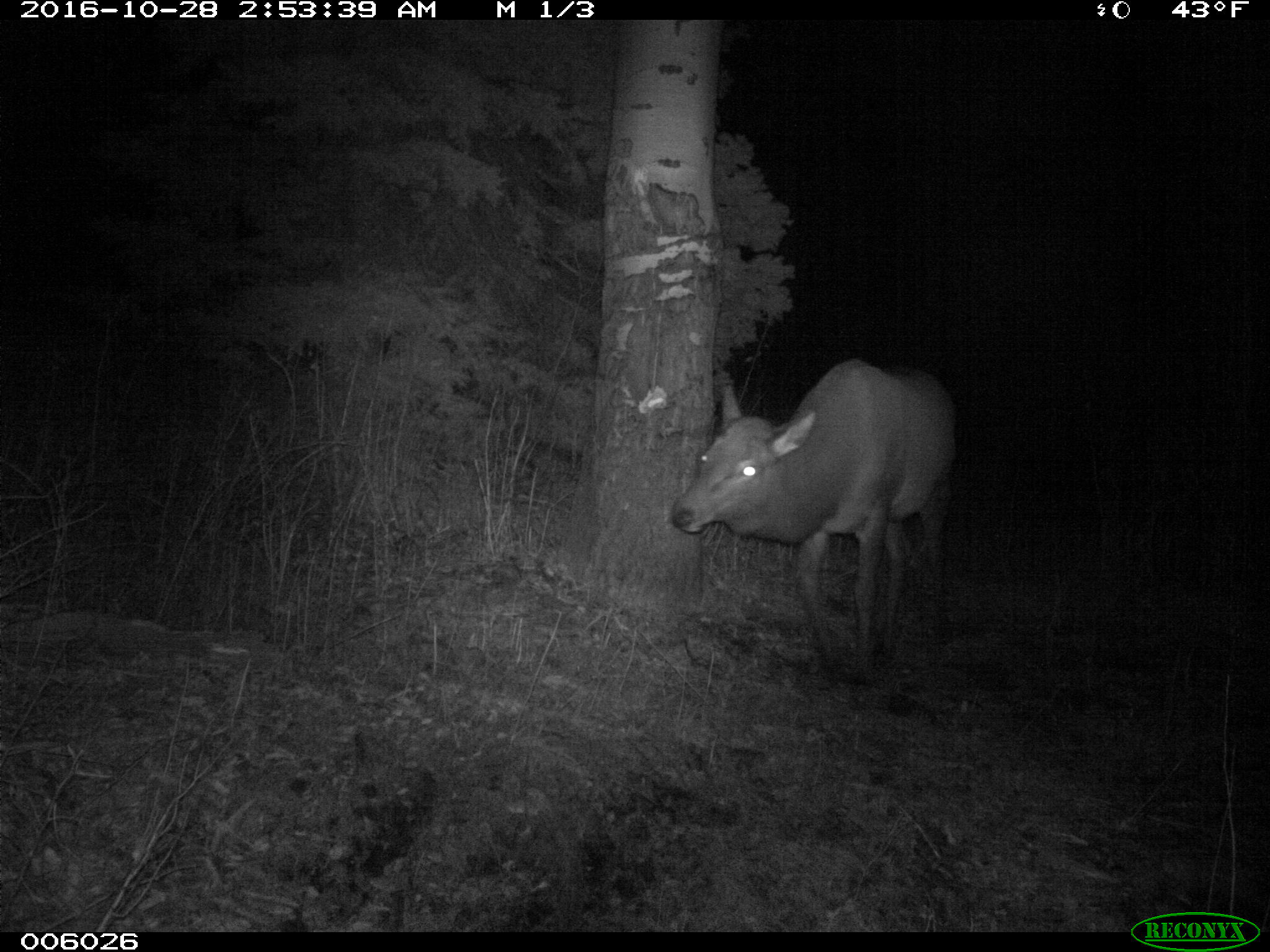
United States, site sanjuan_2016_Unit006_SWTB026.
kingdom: Animalia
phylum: Chordata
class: Mammalia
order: Artiodactyla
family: Cervidae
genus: Cervus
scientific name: Cervus elaphus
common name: red deer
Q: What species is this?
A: Cervus elaphus (red deer).